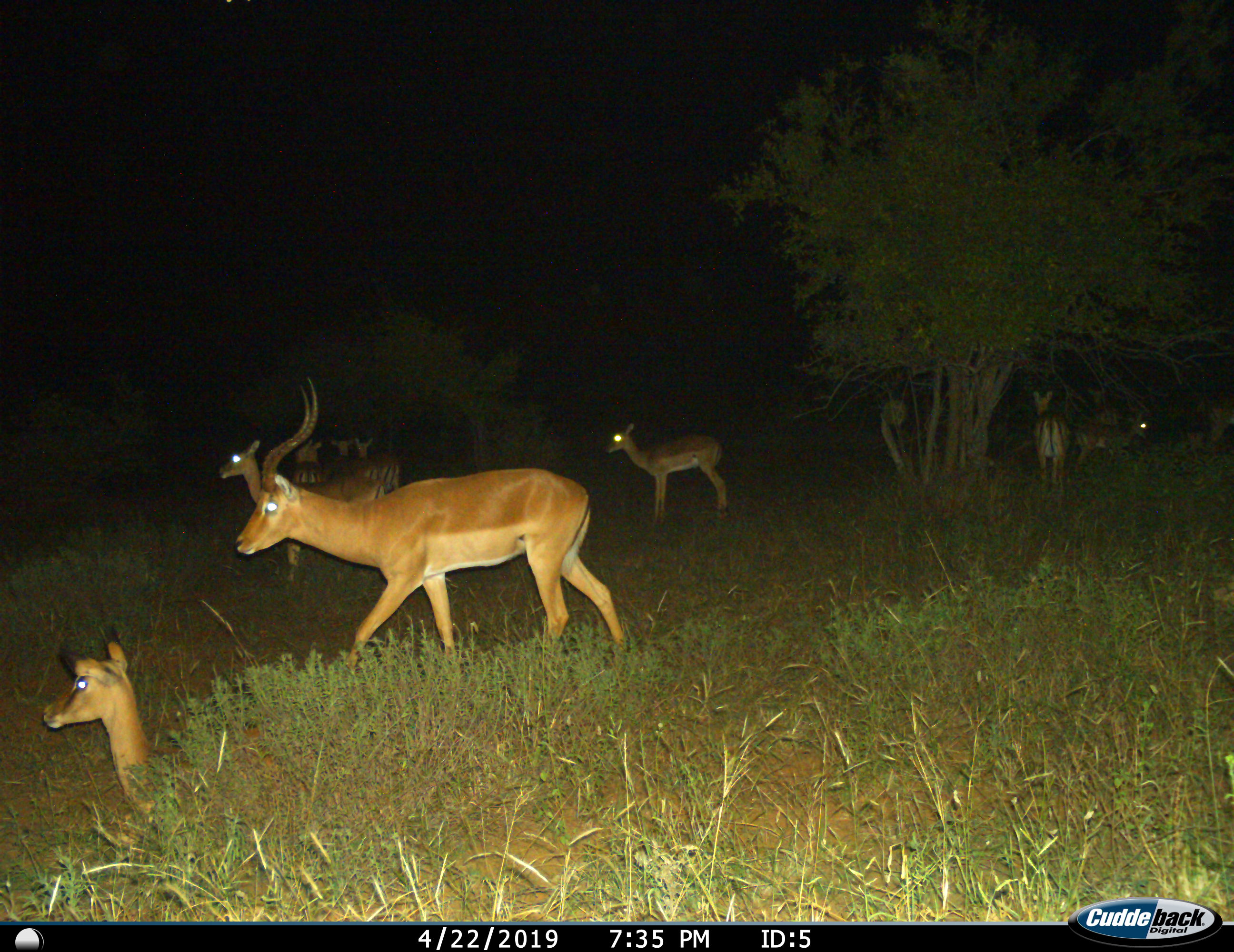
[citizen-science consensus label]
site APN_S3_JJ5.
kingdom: Animalia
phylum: Chordata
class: Mammalia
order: Artiodactyla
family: Bovidae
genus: Aepyceros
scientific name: Aepyceros melampus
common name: impala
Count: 9.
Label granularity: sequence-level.